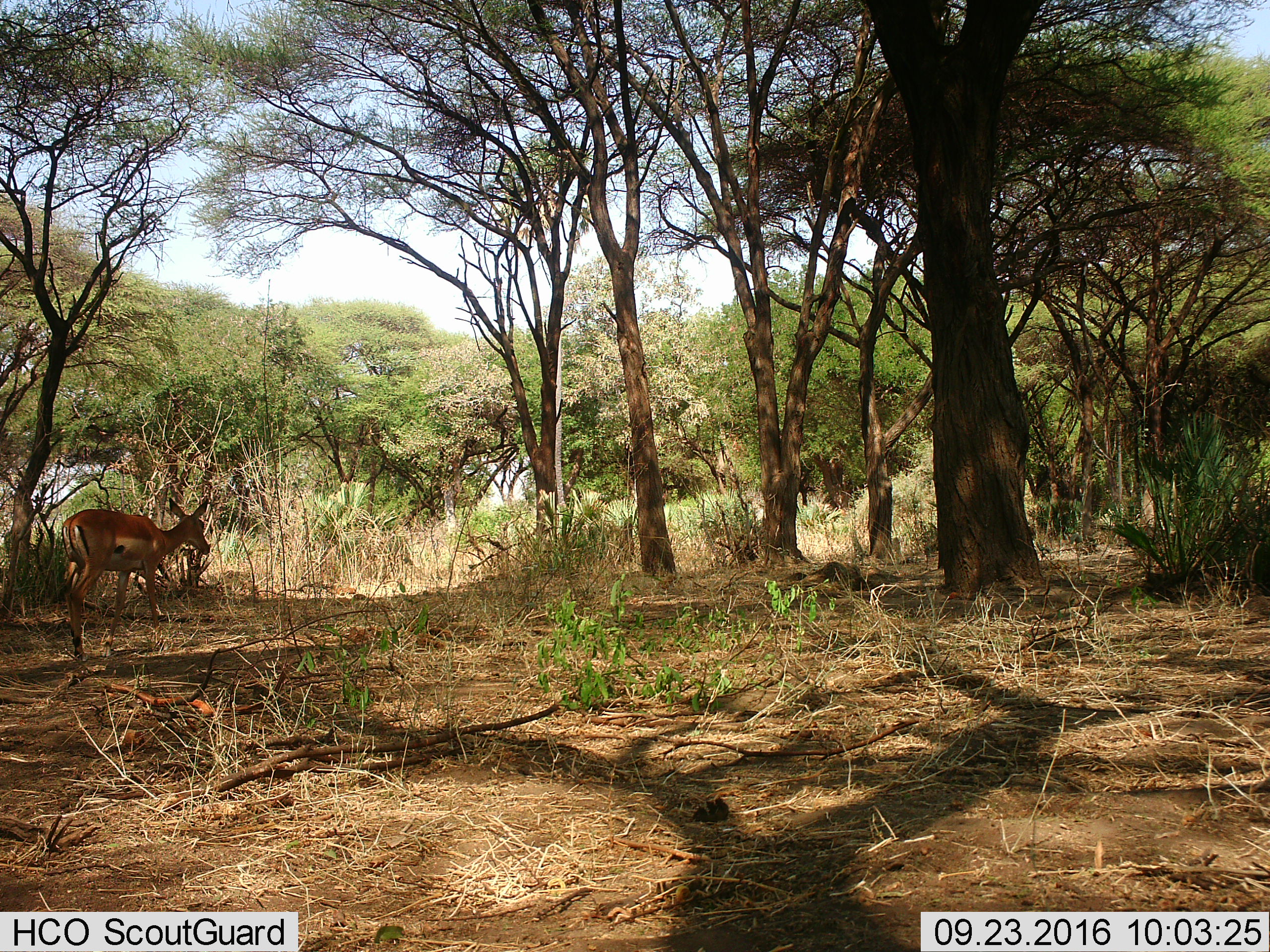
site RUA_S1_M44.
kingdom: Animalia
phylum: Chordata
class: Mammalia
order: Artiodactyla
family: Bovidae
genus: Aepyceros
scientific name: Aepyceros melampus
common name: impala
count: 1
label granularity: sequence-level